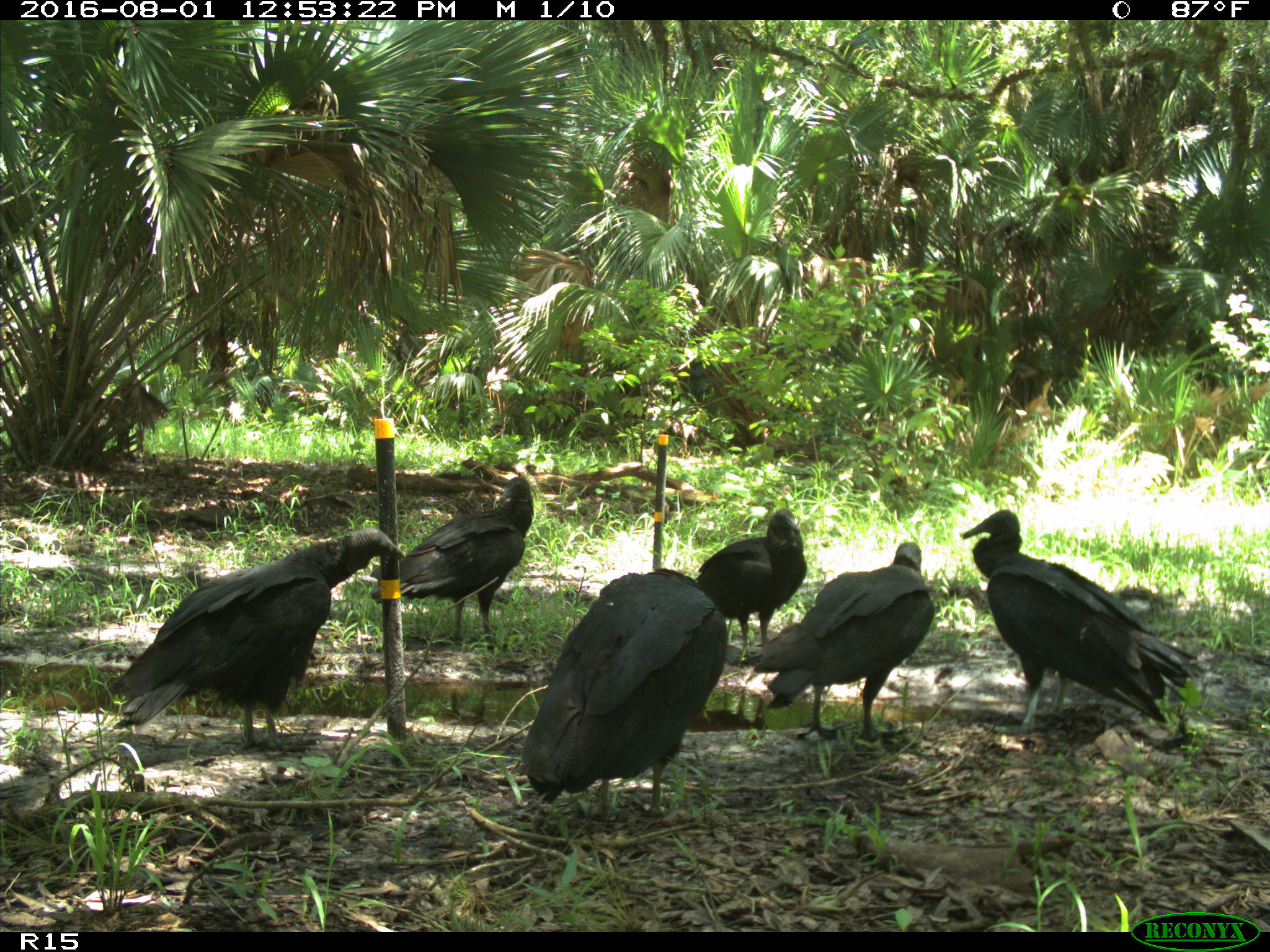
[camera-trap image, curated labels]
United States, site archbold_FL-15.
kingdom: Animalia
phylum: Chordata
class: Aves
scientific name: Aves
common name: birds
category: unidentified bird